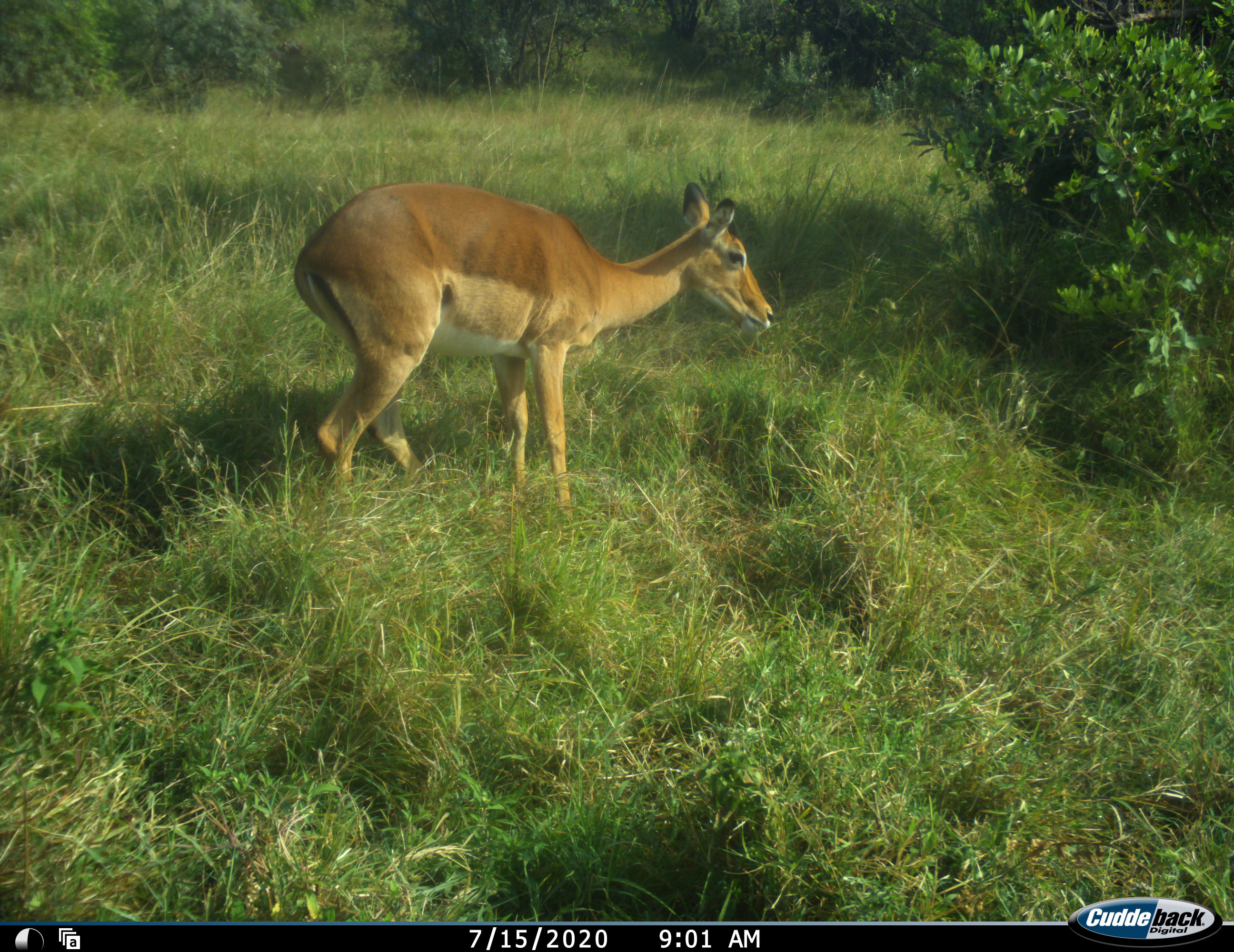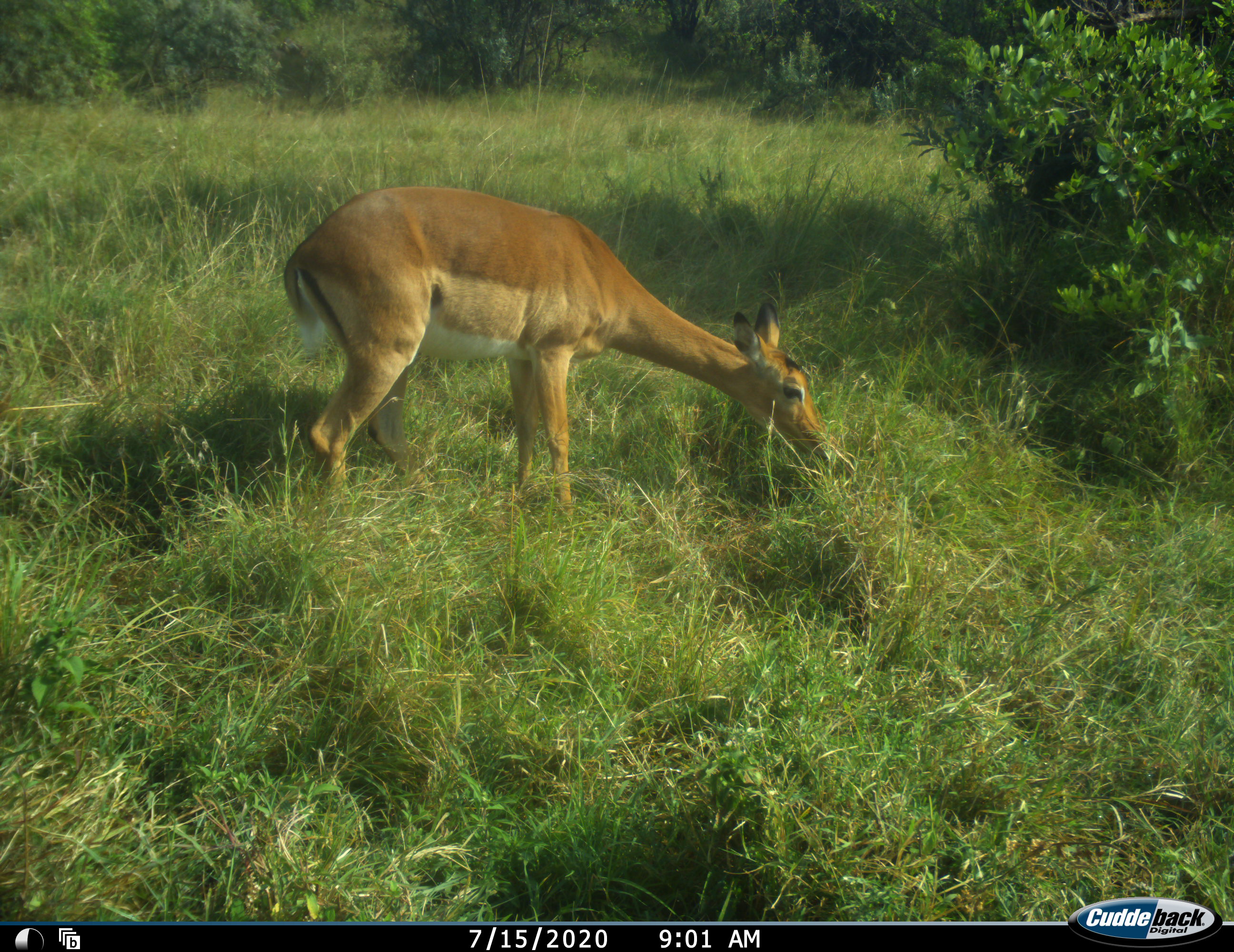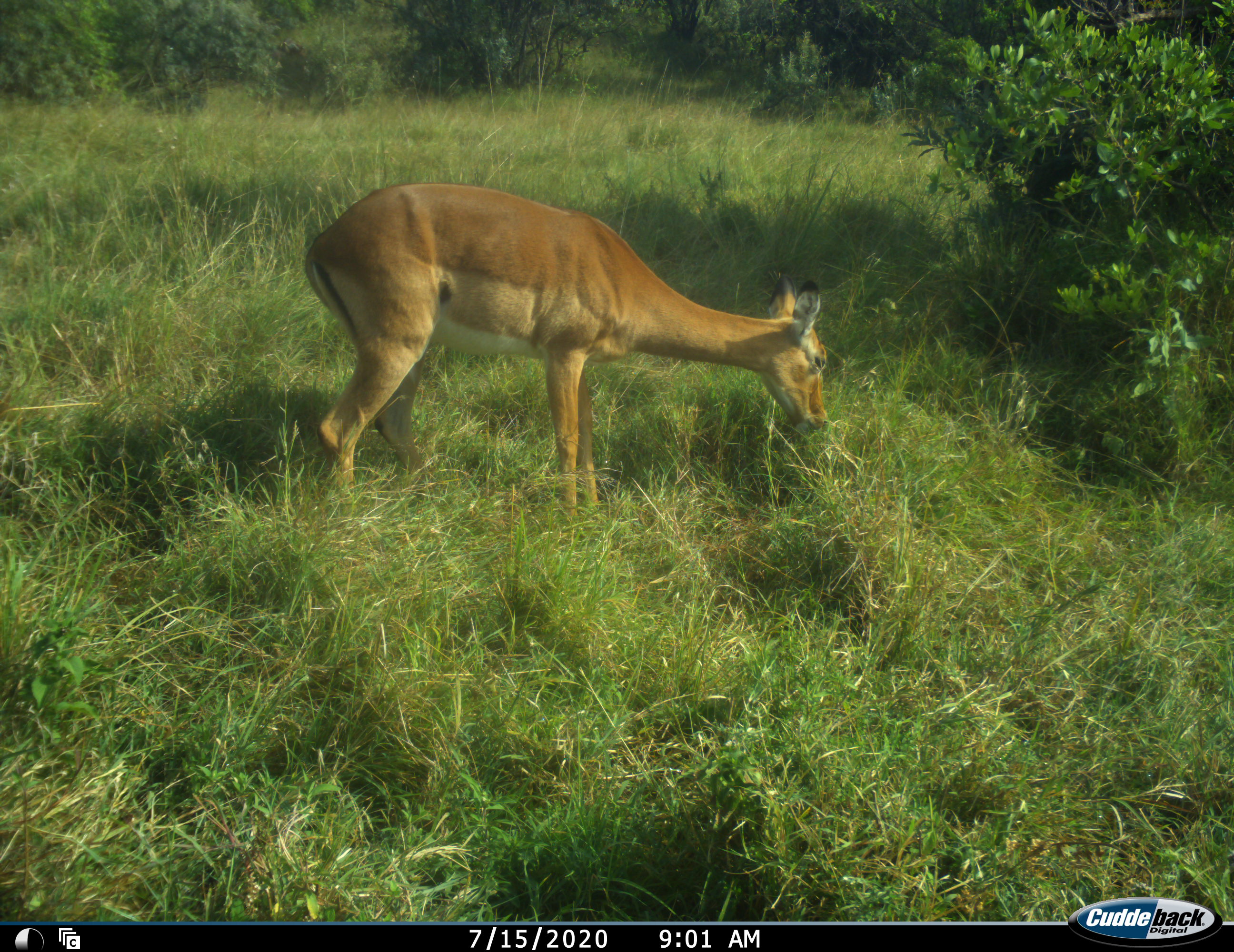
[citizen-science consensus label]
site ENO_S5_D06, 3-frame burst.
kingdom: Animalia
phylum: Chordata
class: Mammalia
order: Artiodactyla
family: Bovidae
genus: Aepyceros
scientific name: Aepyceros melampus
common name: impala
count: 1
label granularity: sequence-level